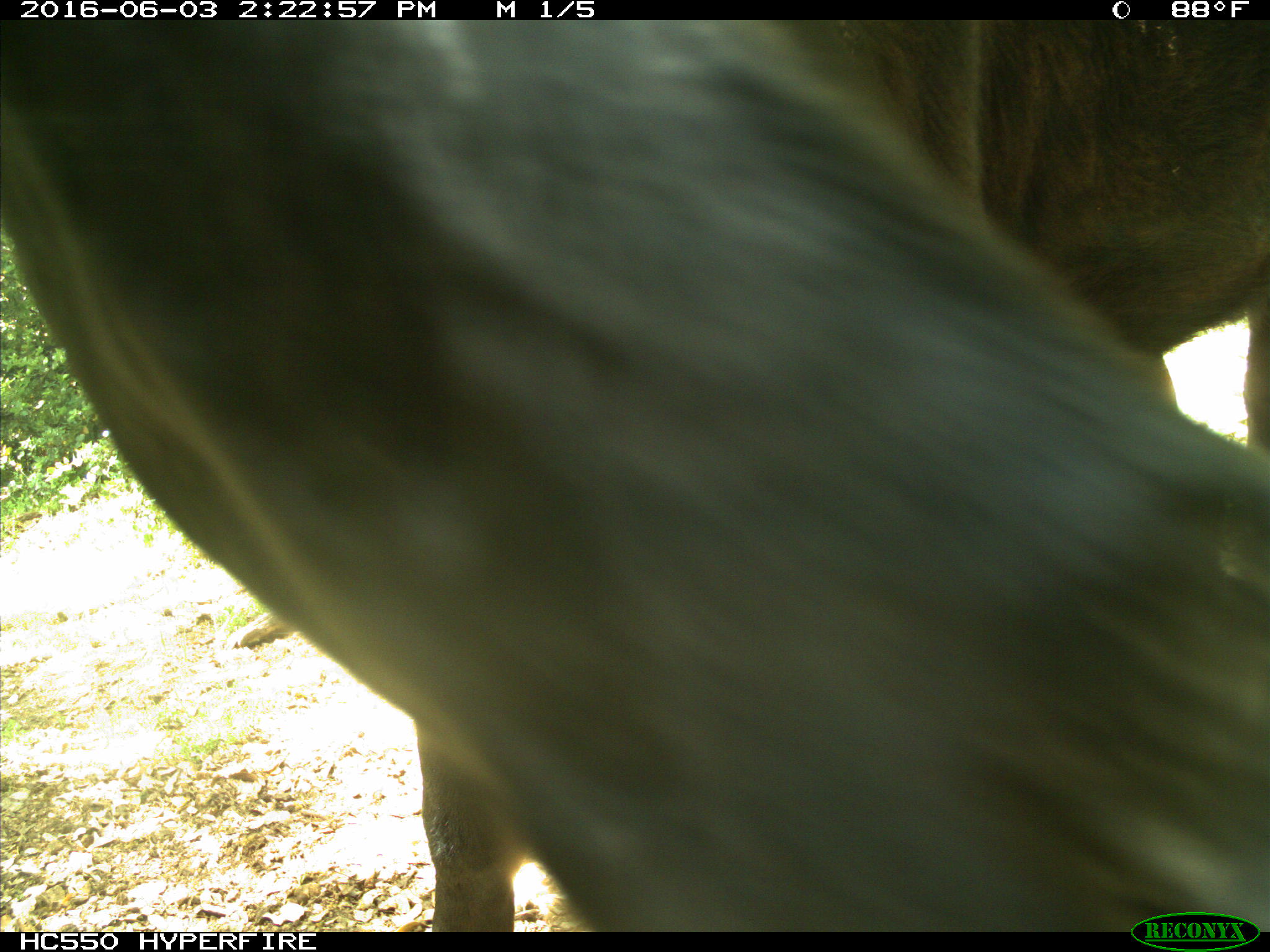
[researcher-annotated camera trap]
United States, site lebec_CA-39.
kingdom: Animalia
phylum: Chordata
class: Mammalia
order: Artiodactyla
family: Bovidae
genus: Bos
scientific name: Bos taurus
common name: domestic cow